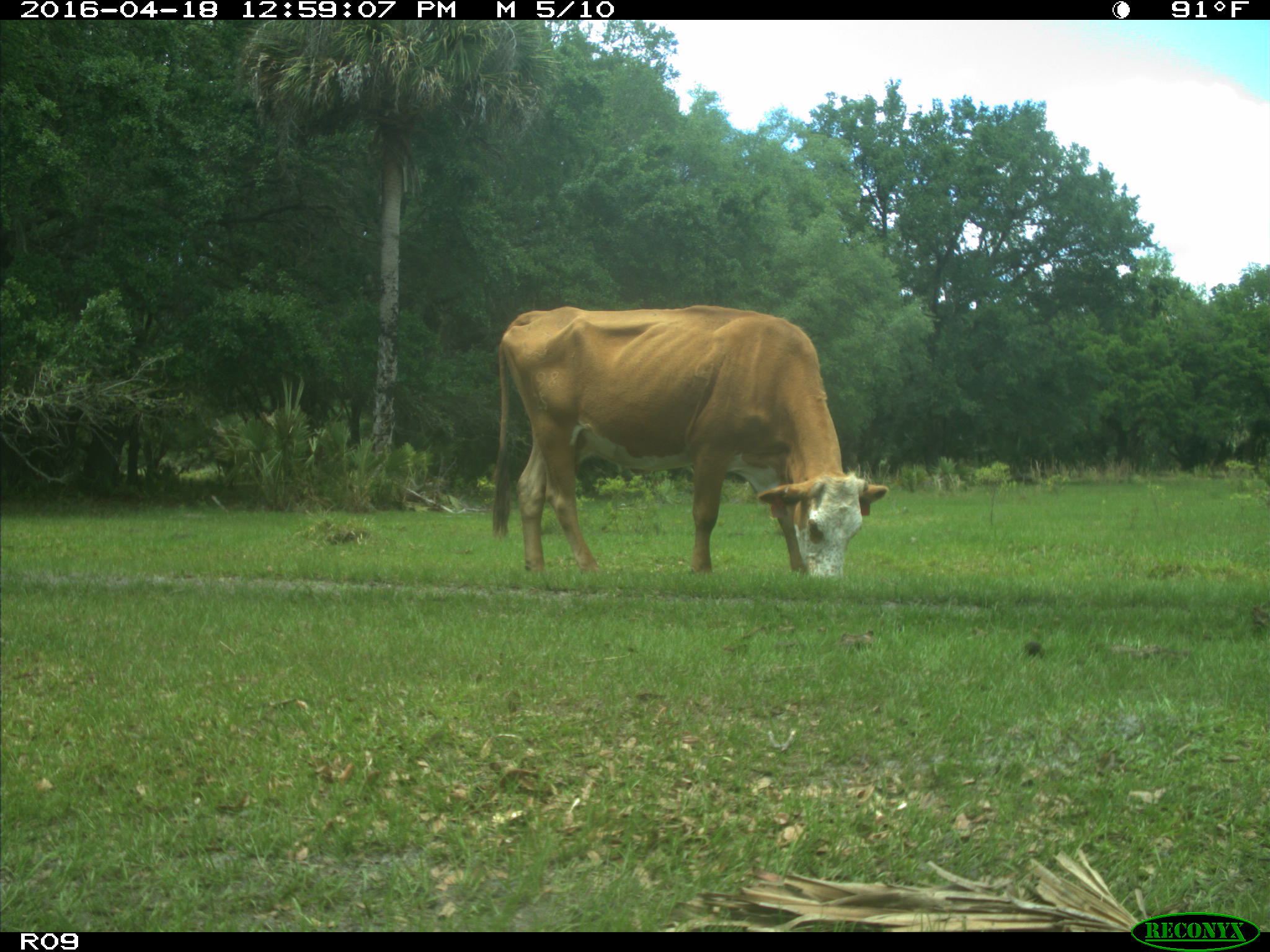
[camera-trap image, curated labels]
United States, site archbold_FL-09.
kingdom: Animalia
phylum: Chordata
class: Mammalia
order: Artiodactyla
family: Bovidae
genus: Bos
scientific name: Bos taurus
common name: domestic cow